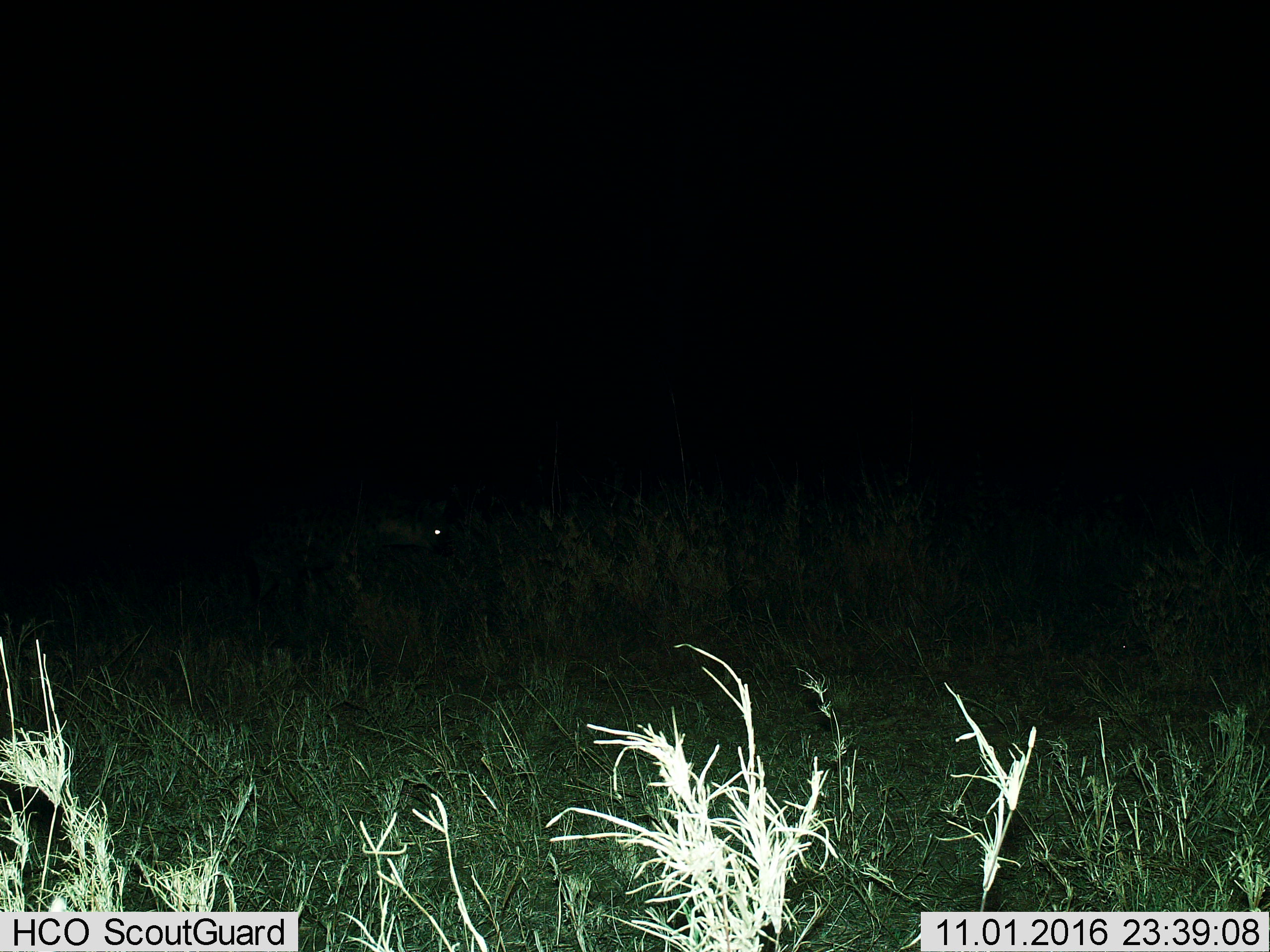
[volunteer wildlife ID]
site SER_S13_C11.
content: unidentified animal